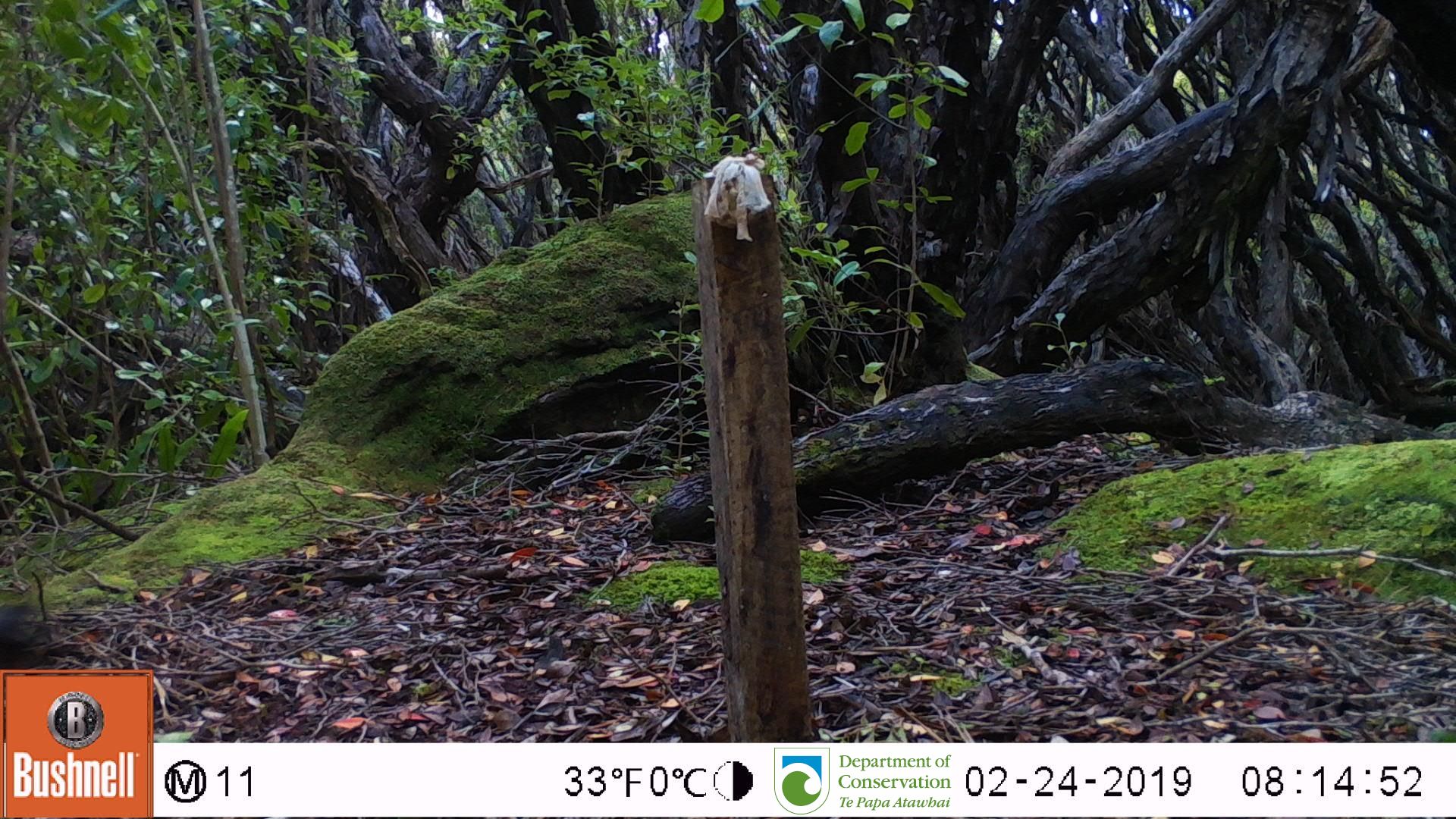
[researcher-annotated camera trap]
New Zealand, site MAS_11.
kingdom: Animalia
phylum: Chordata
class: Aves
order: Passeriformes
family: Turdidae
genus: Turdus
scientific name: Turdus merula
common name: eurasian blackbird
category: blackbird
Blackbird (eurasian blackbird) (Turdus merula).